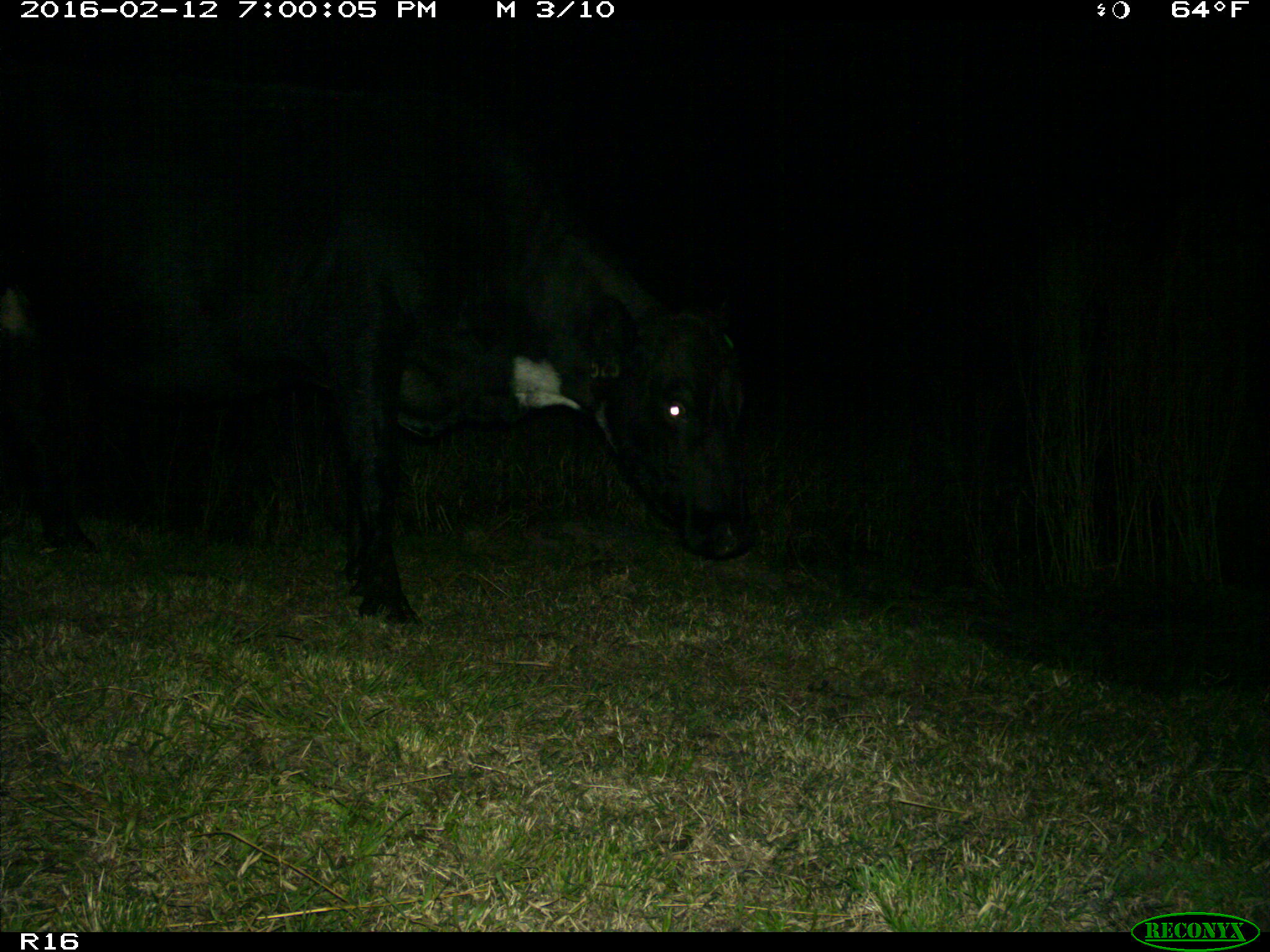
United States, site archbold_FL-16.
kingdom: Animalia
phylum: Chordata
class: Mammalia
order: Artiodactyla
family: Bovidae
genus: Bos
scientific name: Bos taurus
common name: domestic cow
Bos taurus (domestic cow).